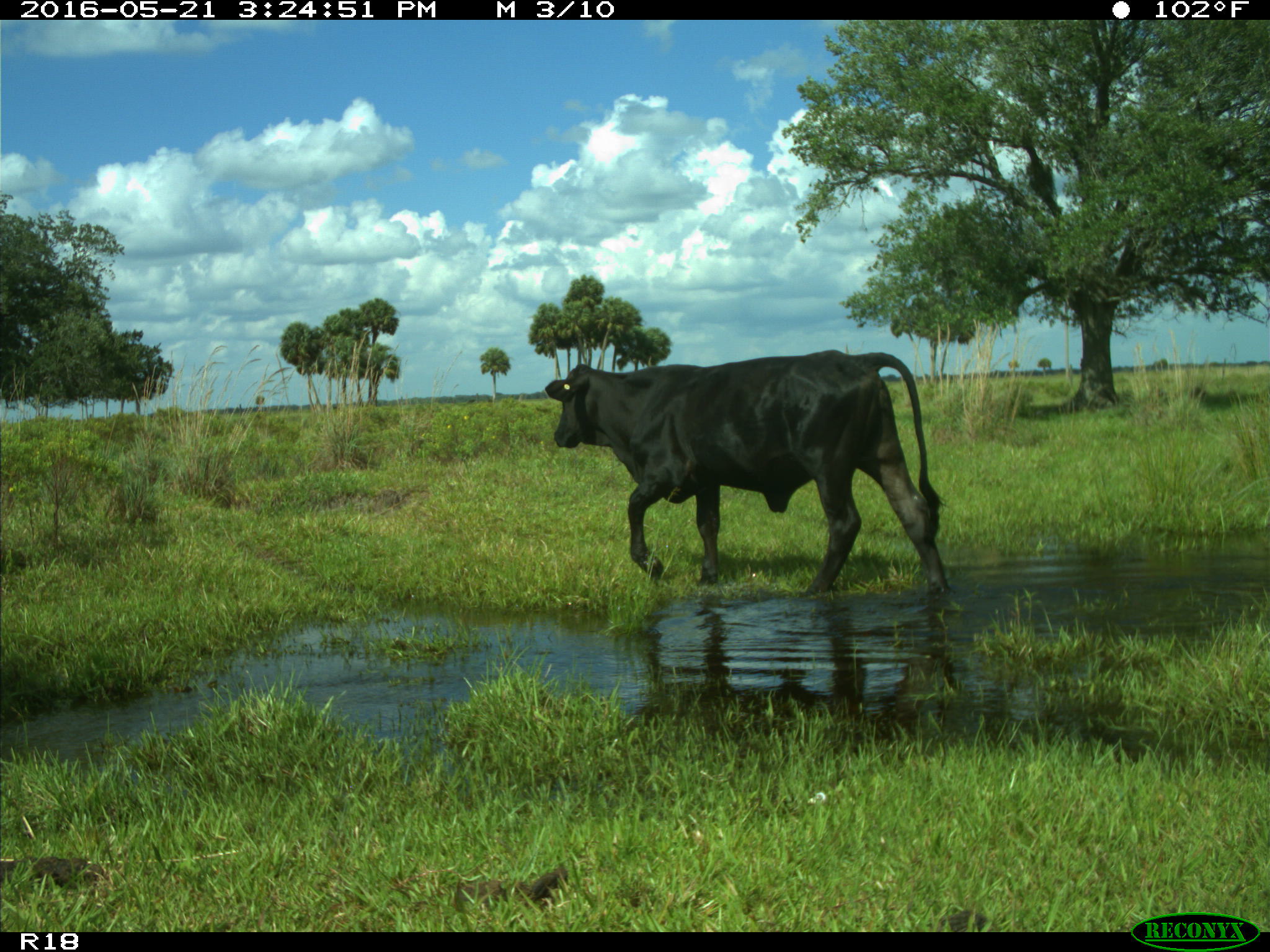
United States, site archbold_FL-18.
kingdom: Animalia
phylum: Chordata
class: Mammalia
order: Artiodactyla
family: Bovidae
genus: Bos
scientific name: Bos taurus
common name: domestic cow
Bos taurus (domestic cow).